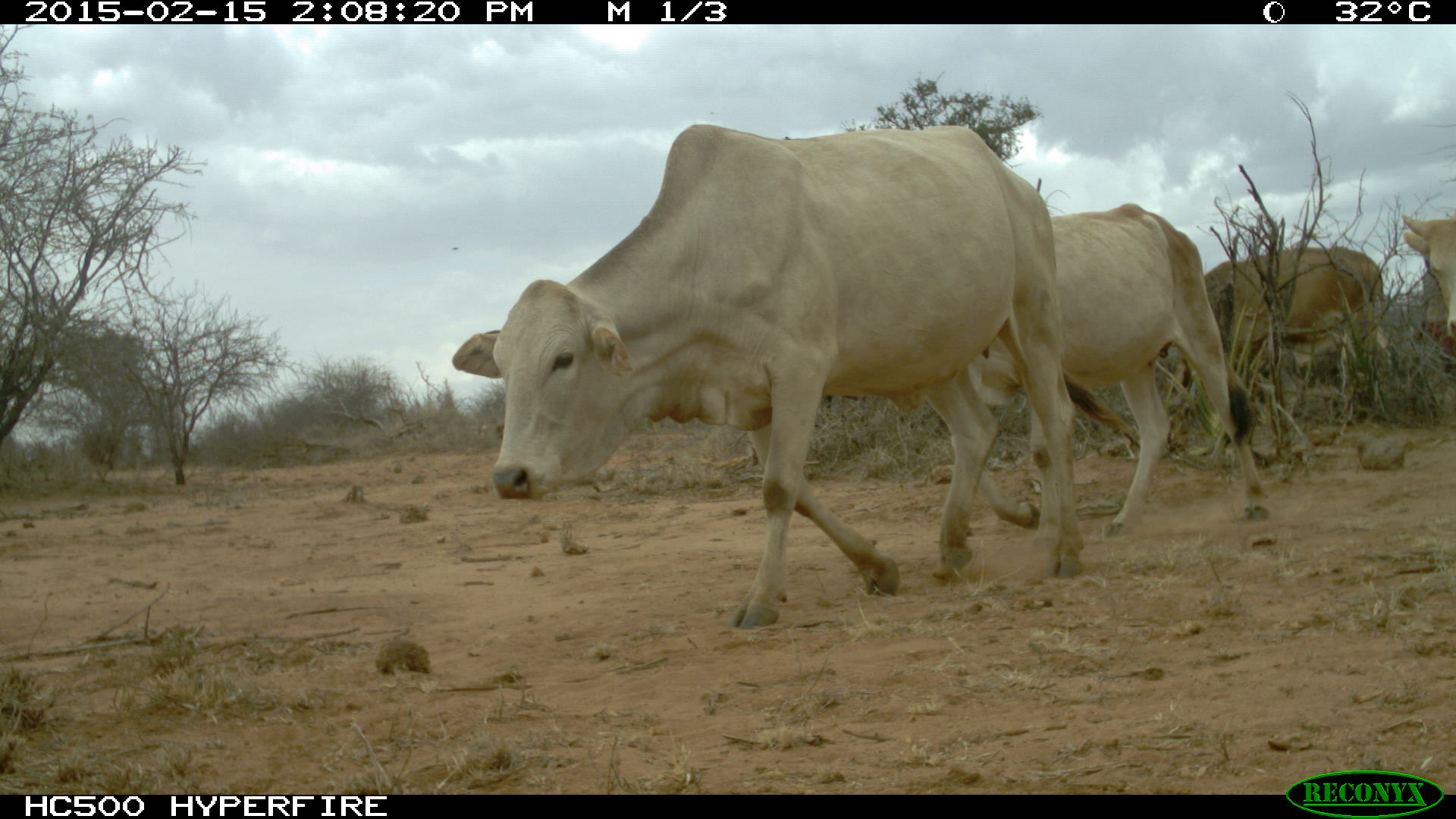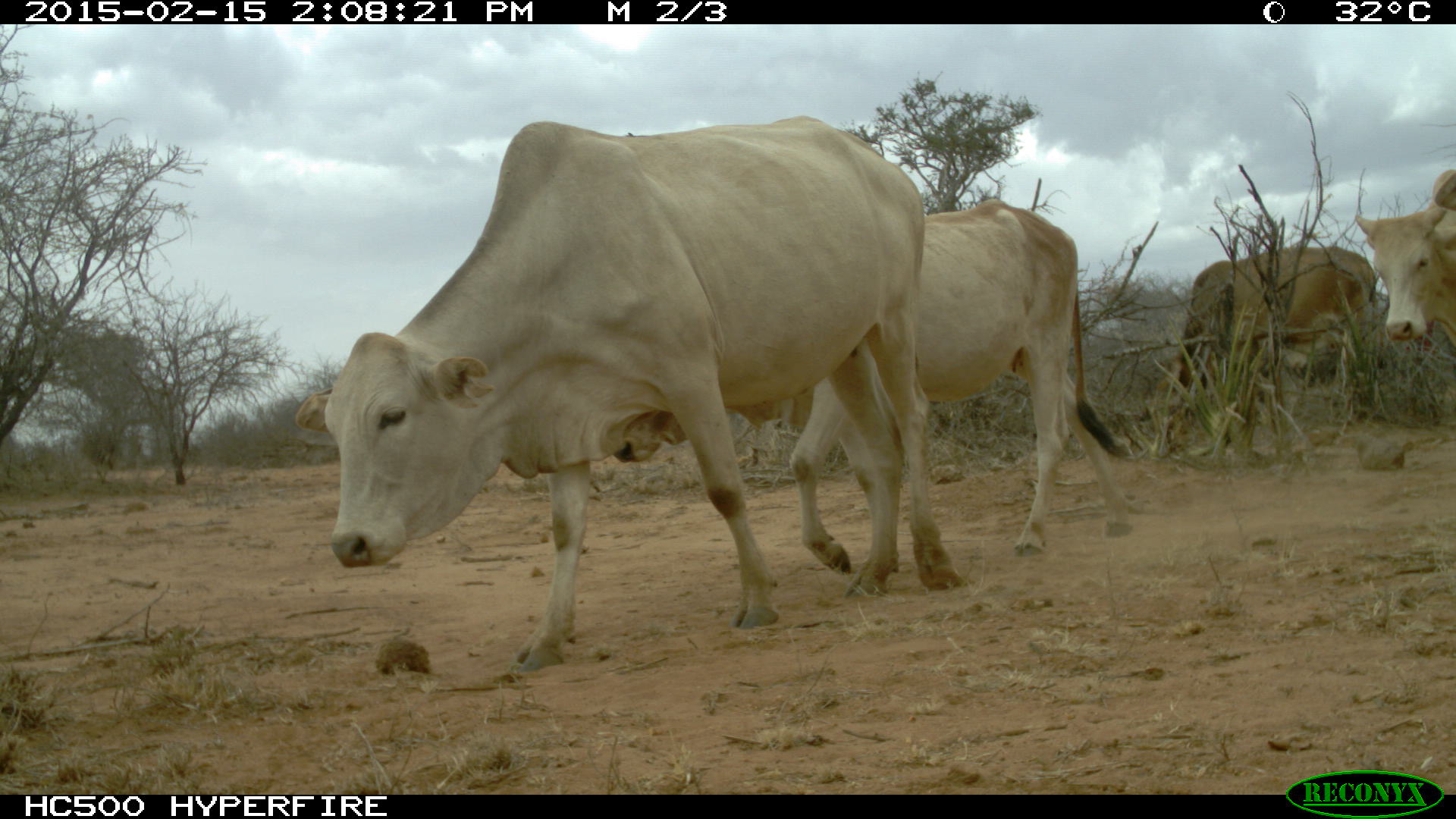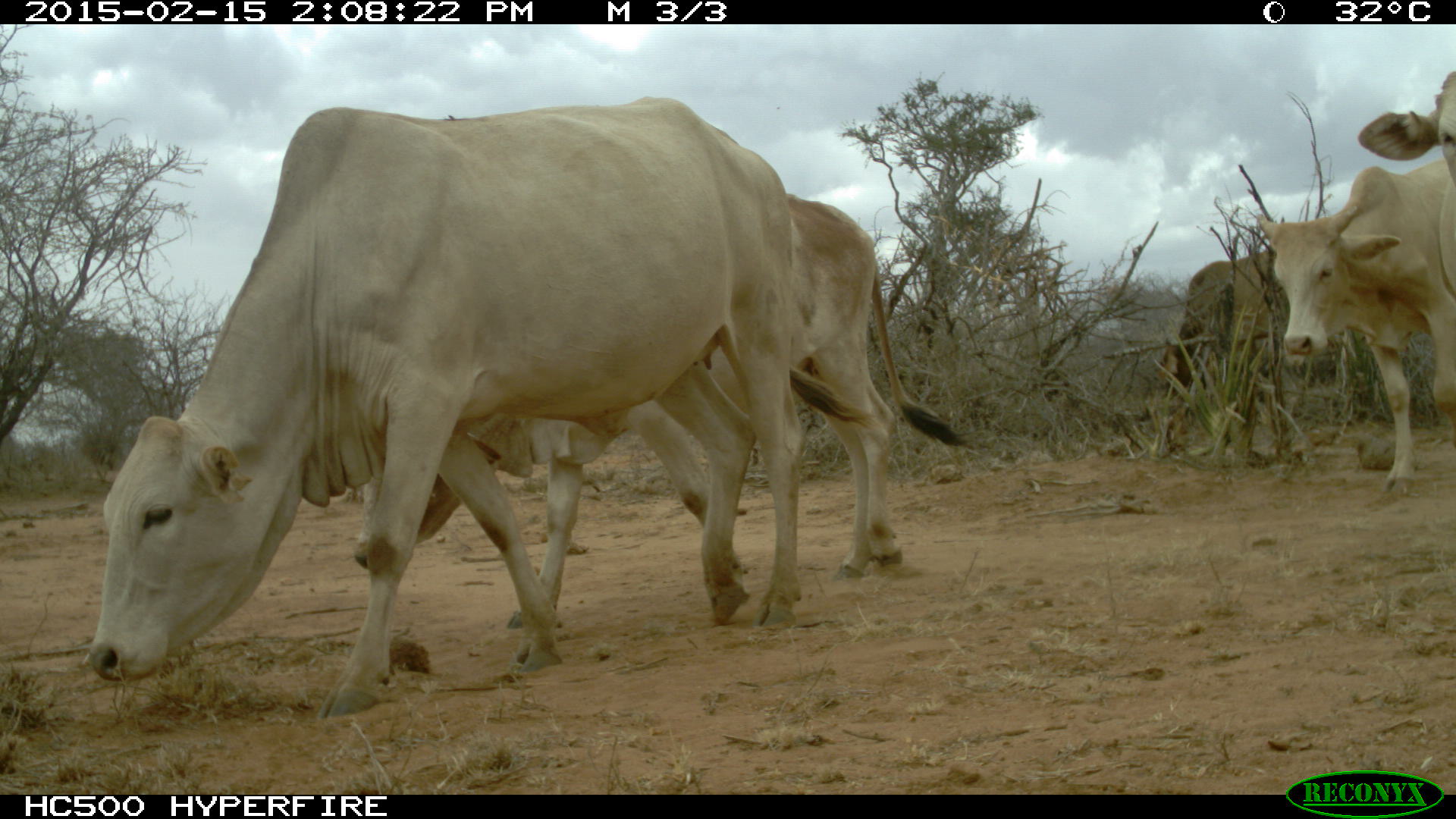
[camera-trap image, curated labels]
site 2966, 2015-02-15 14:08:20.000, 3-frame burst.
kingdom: Animalia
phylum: Chordata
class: Mammalia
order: Artiodactyla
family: Bovidae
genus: Bos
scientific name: Bos taurus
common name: domestic cattle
Bos taurus (domestic cattle), count 9.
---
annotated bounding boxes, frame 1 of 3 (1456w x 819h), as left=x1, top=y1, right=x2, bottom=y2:
bos taurus: left=450, top=116, right=1081, bottom=628; left=965, top=196, right=1267, bottom=538; left=1174, top=246, right=1383, bottom=472; left=1397, top=210, right=1454, bottom=340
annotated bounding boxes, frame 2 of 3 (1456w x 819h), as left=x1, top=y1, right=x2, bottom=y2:
bos taurus: left=293, top=113, right=966, bottom=667; left=609, top=196, right=1130, bottom=576; left=1170, top=245, right=1375, bottom=415; left=1349, top=187, right=1456, bottom=357